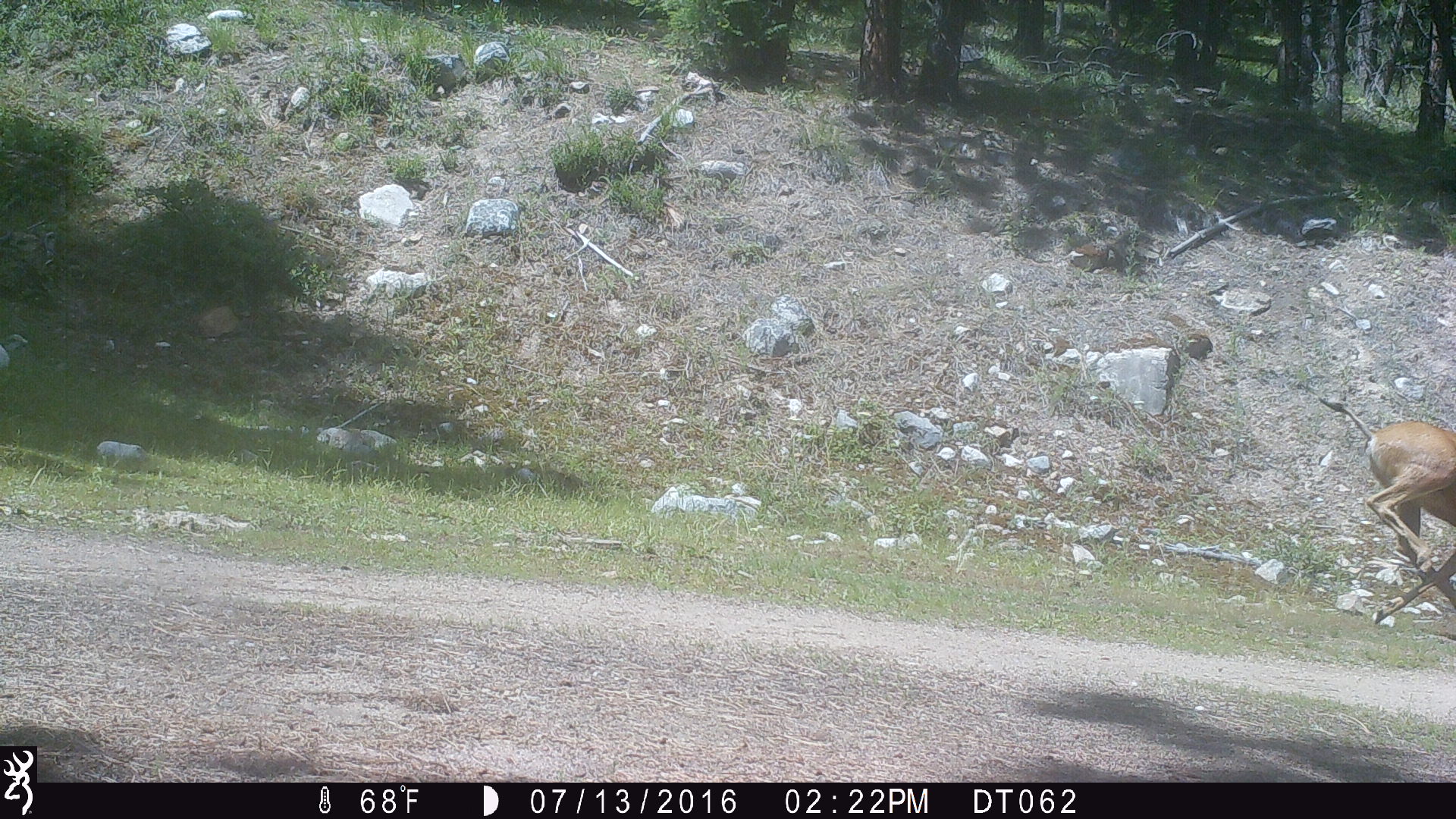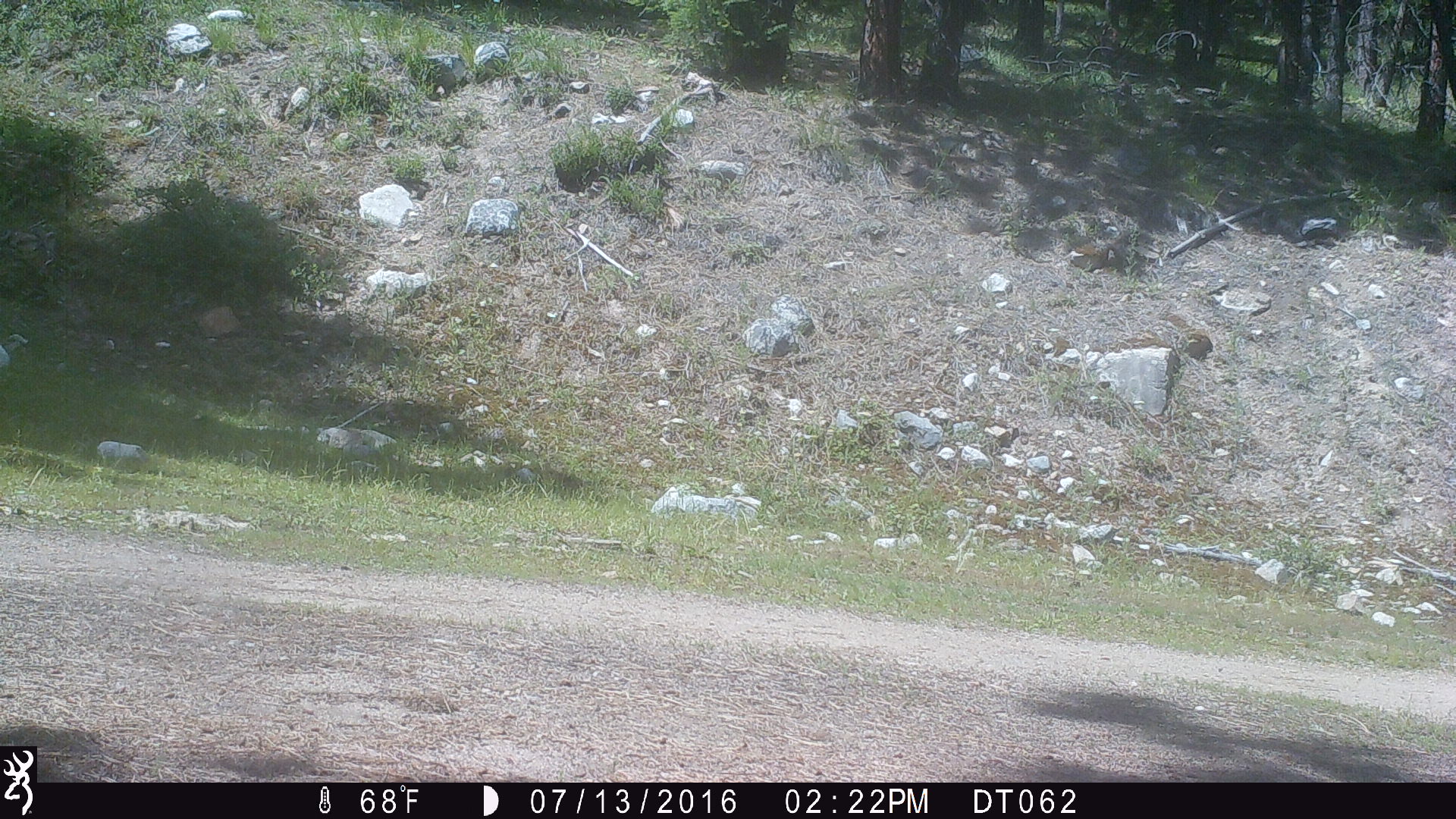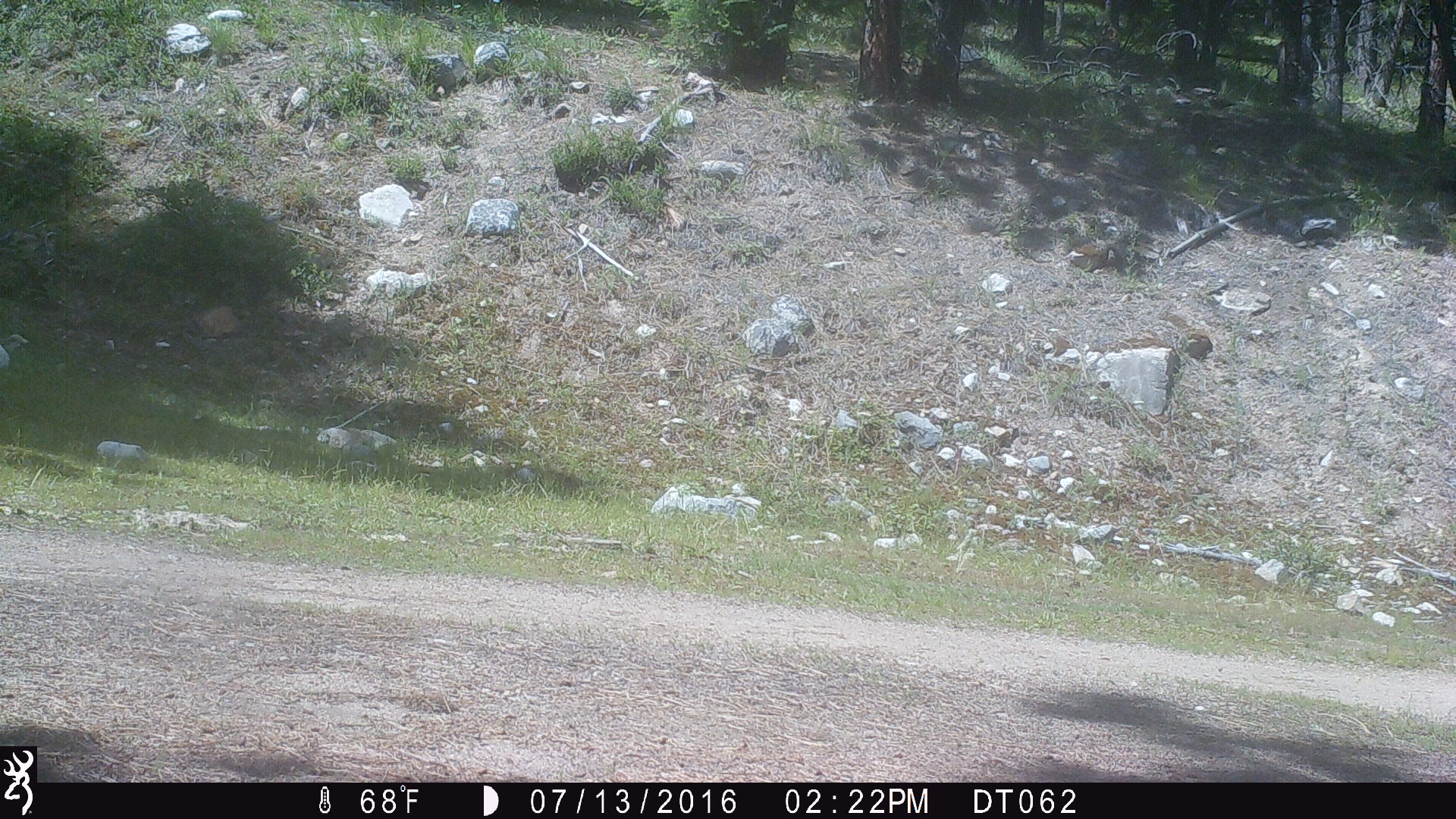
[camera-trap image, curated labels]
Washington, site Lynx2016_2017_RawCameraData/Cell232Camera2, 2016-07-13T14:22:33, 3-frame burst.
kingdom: Animalia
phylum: Chordata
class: Mammalia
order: Artiodactyla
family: Cervidae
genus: Odocoileus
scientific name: Odocoileus hemionus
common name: mule deer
Odocoileus hemionus (mule deer). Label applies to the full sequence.